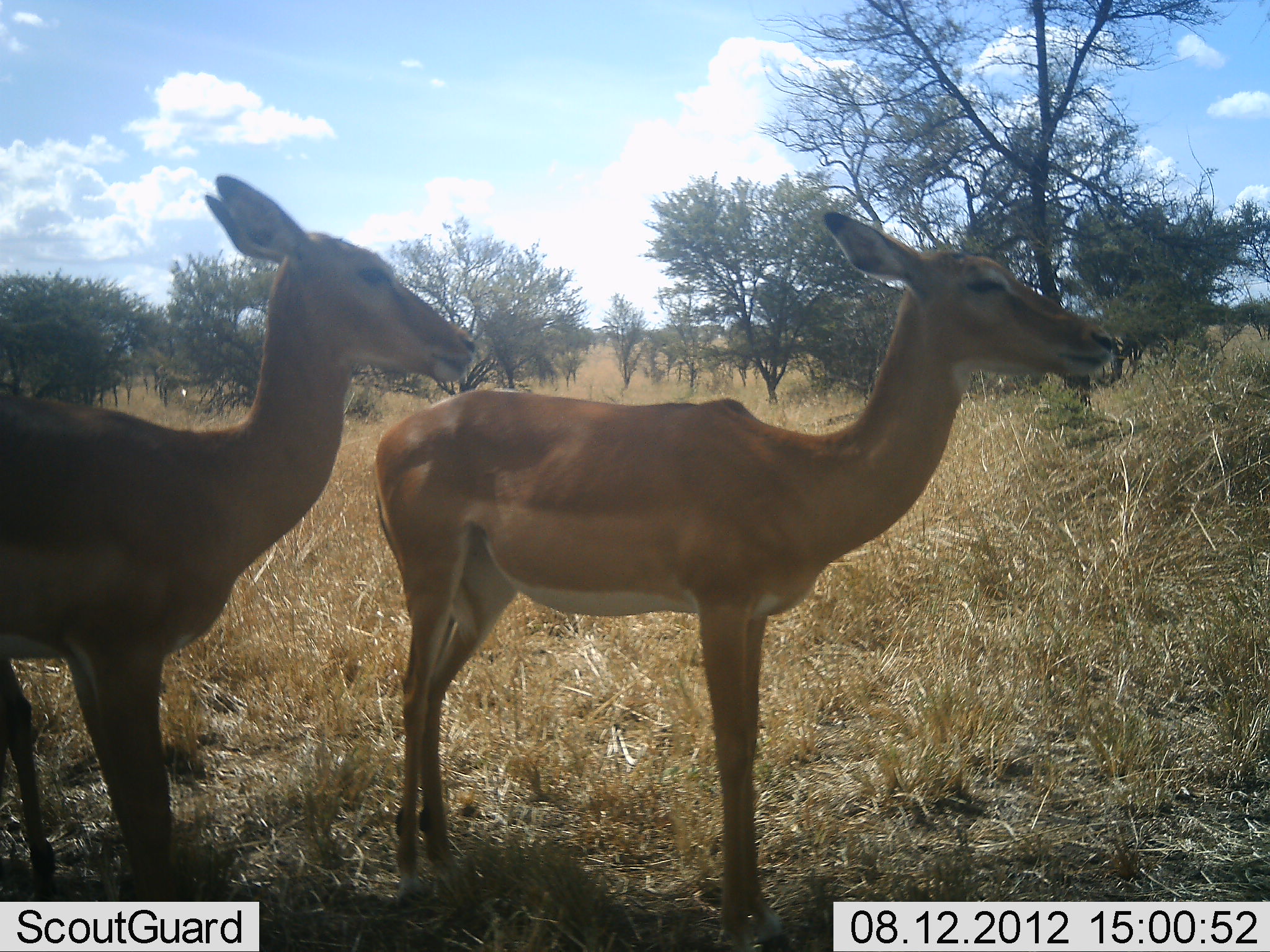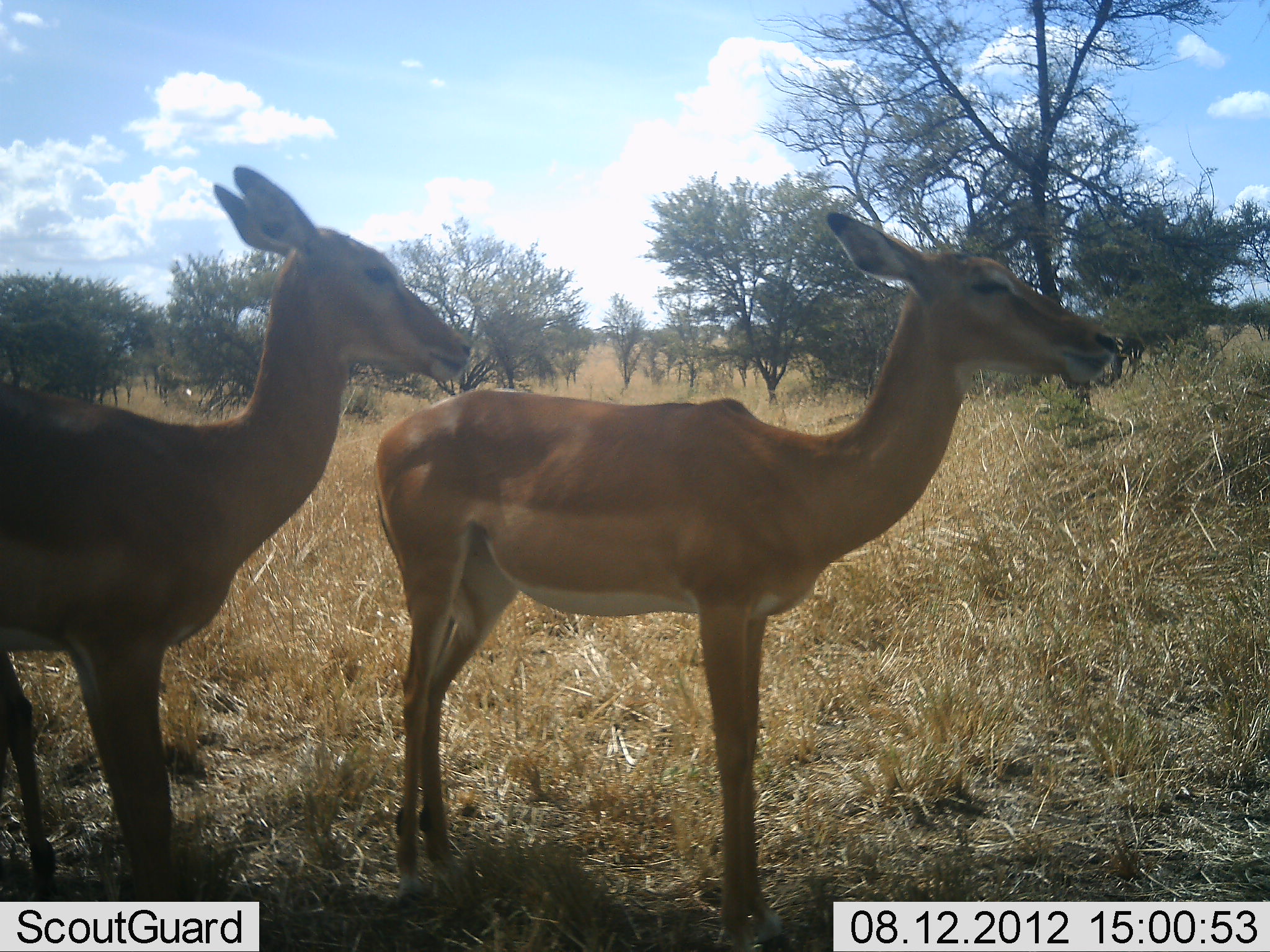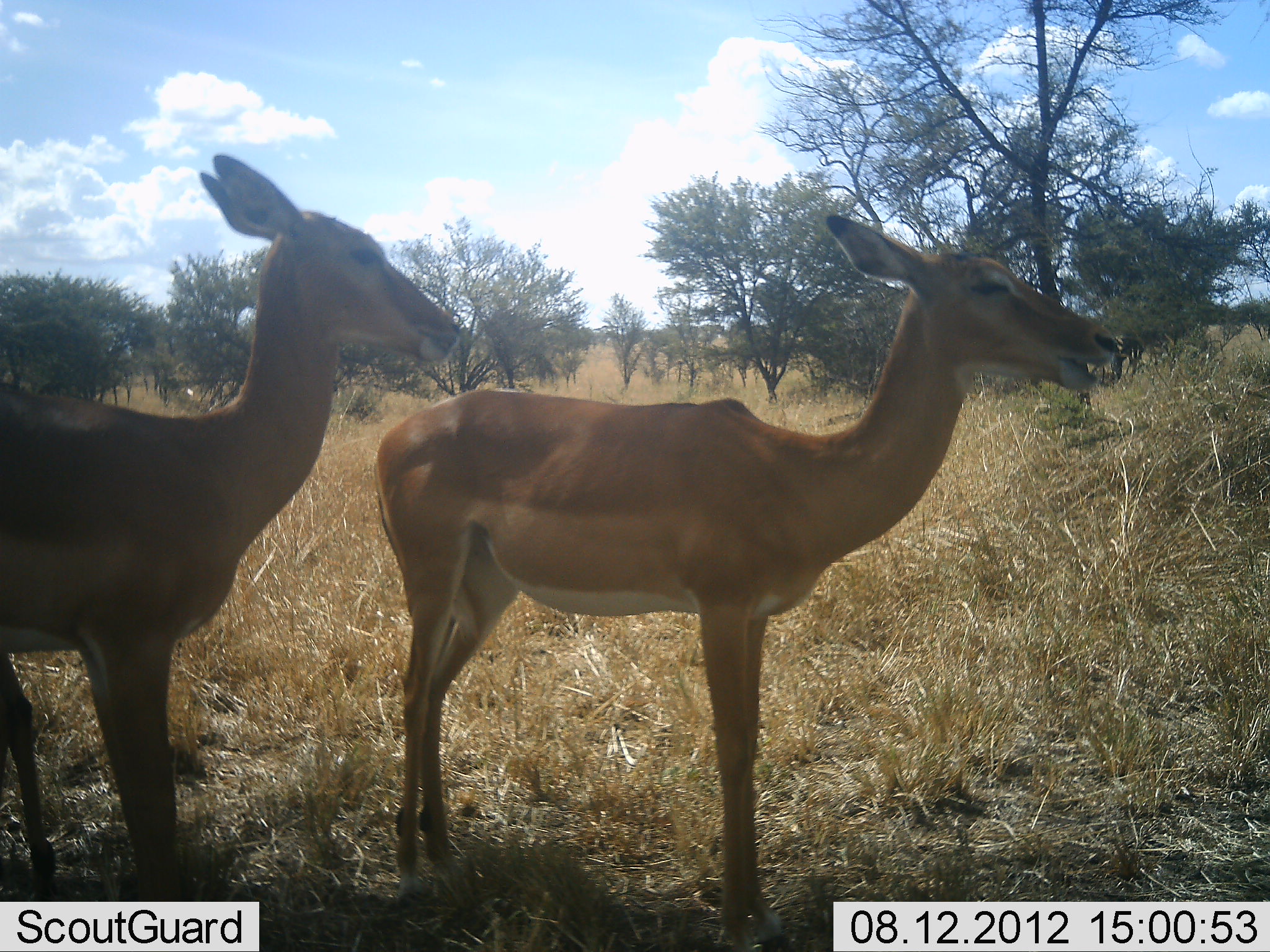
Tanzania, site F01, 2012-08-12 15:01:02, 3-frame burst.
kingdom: Animalia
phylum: Chordata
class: Mammalia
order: Artiodactyla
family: Bovidae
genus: Aepyceros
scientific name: Aepyceros melampus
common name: impala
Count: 2.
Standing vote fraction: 100%.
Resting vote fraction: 0%.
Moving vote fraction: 0%.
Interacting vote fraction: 10%.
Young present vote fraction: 10%.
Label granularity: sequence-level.